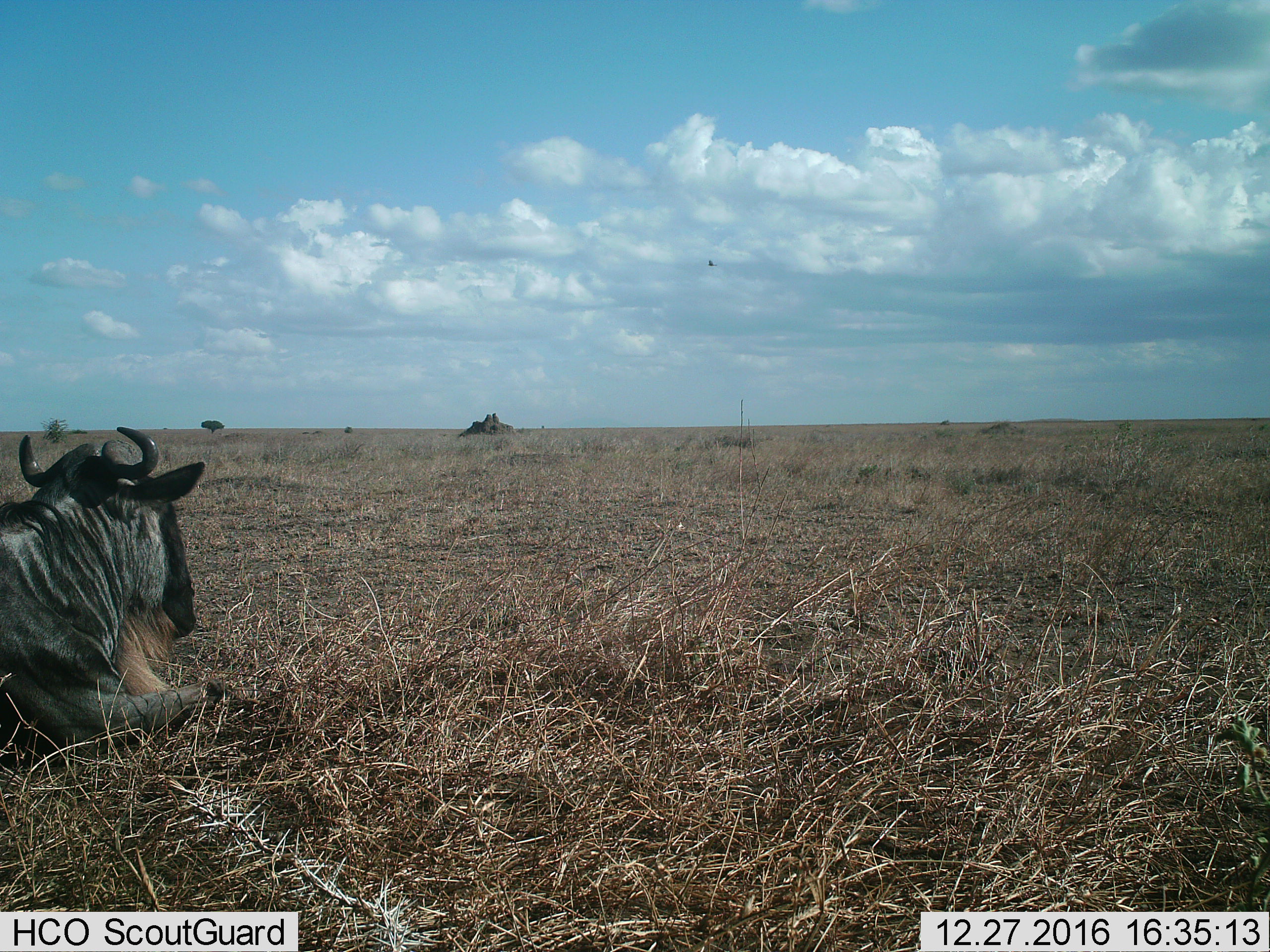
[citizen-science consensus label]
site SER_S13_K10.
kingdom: Animalia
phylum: Chordata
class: Mammalia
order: Artiodactyla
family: Bovidae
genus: Connochaetes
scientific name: Connochaetes taurinus taurinus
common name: blue wildebeest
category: wildebeestblue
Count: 1.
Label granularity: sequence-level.